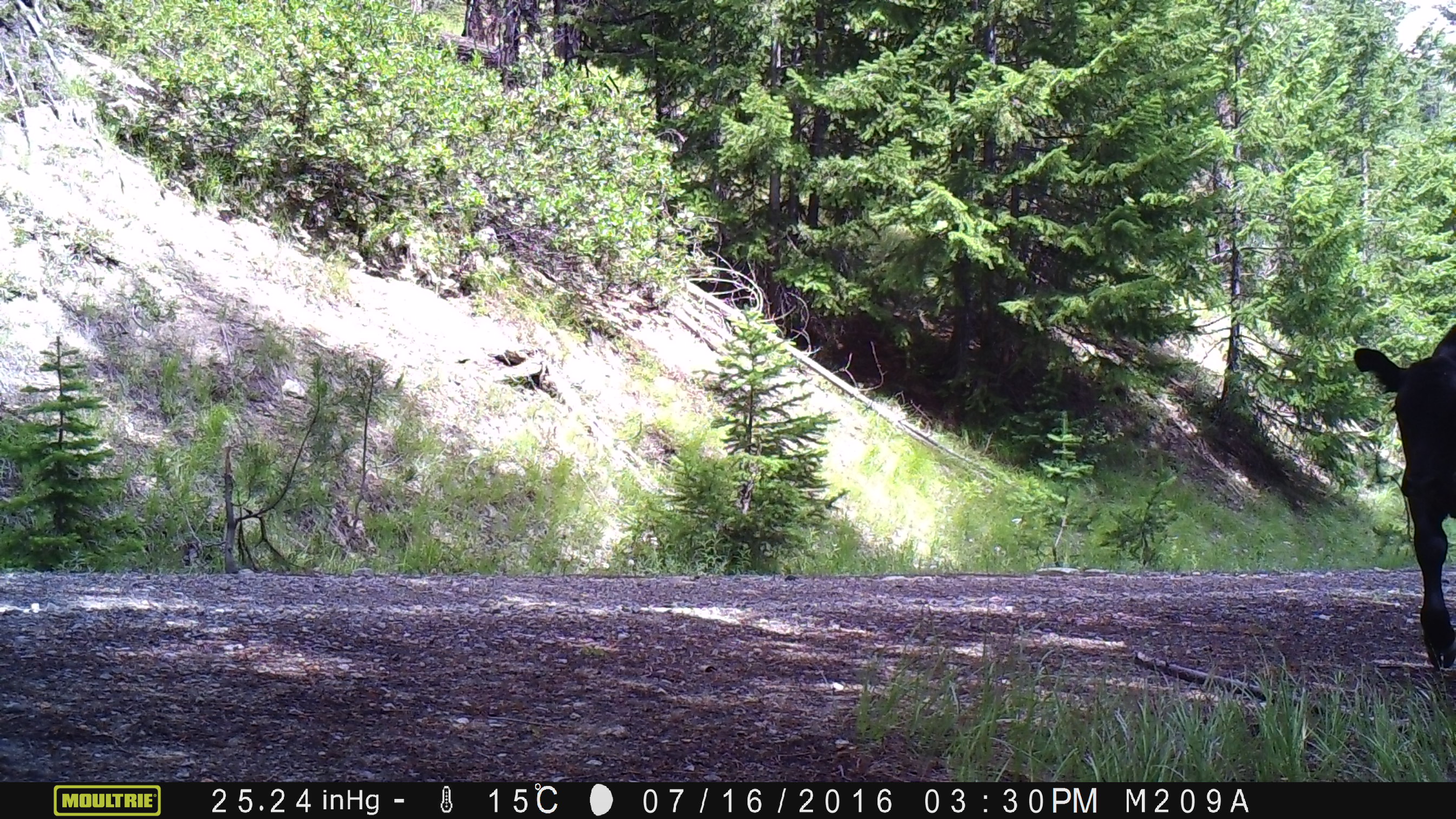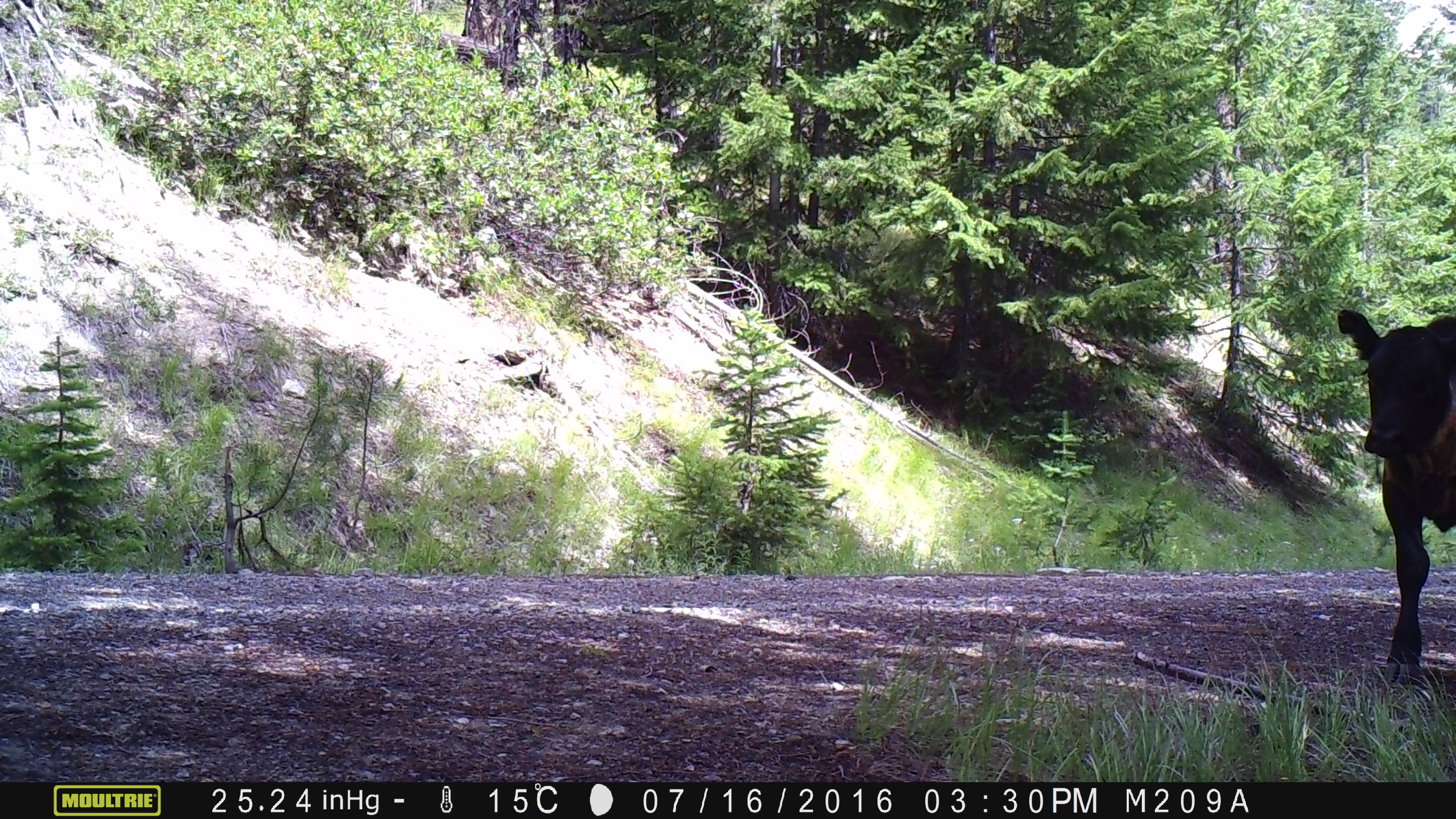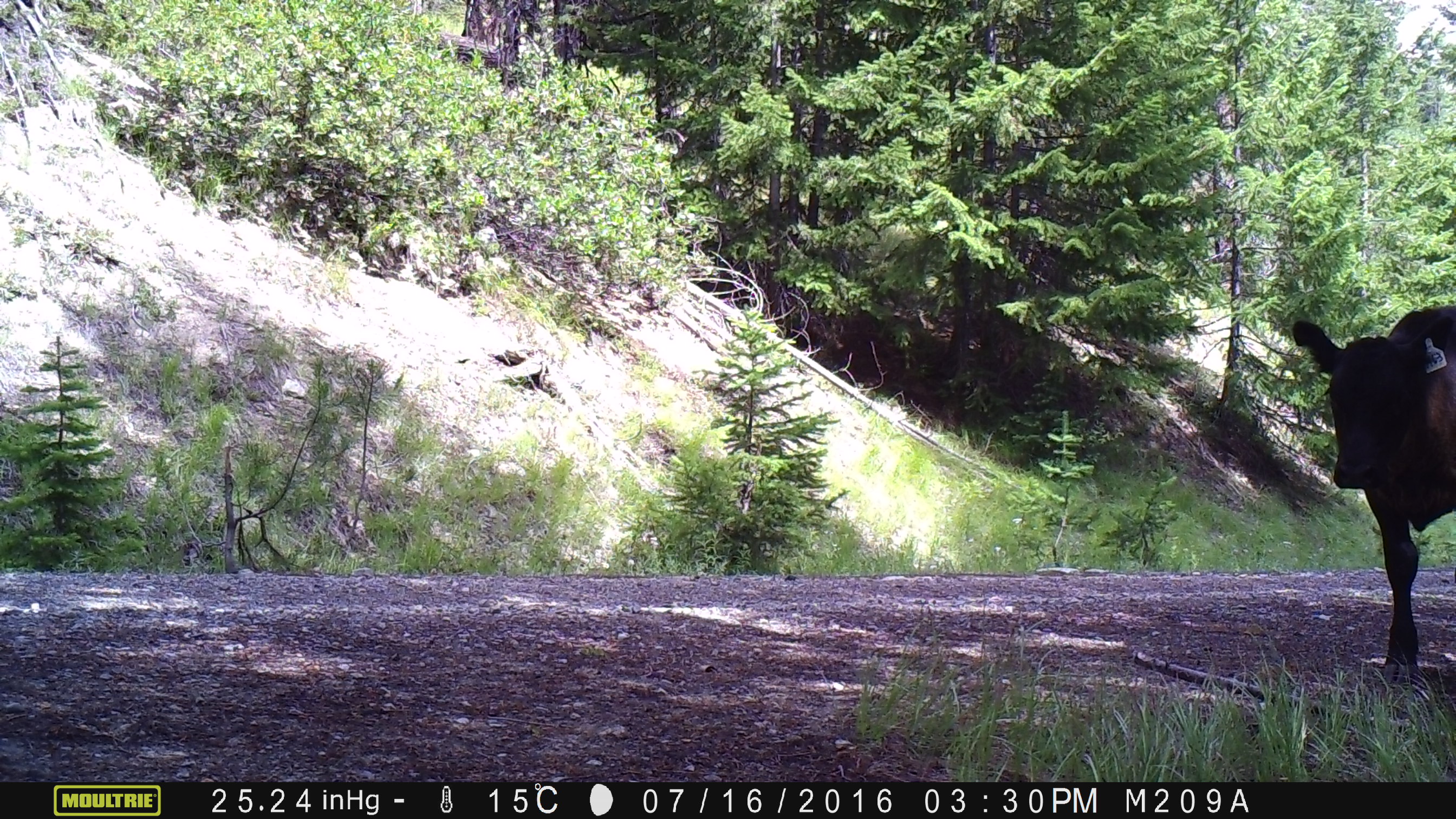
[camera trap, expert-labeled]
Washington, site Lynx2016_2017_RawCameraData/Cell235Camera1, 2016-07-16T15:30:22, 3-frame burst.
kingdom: Animalia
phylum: Chordata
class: Mammalia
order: Artiodactyla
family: Bovidae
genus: Bos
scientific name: Bos taurus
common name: domestic cattle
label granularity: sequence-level